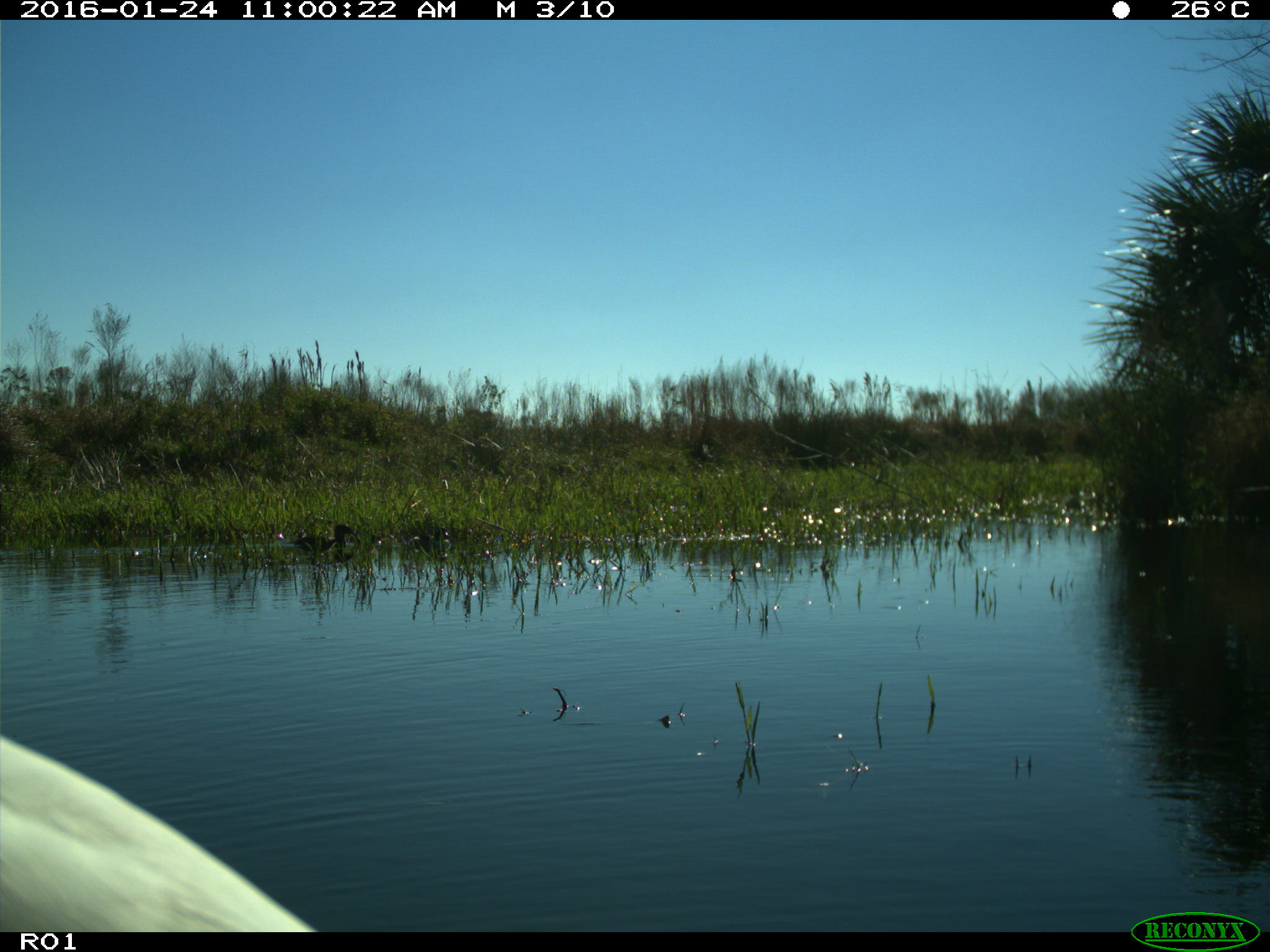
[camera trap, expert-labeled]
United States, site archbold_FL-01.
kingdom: Animalia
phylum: Chordata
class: Aves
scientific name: Aves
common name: birds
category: unidentified bird